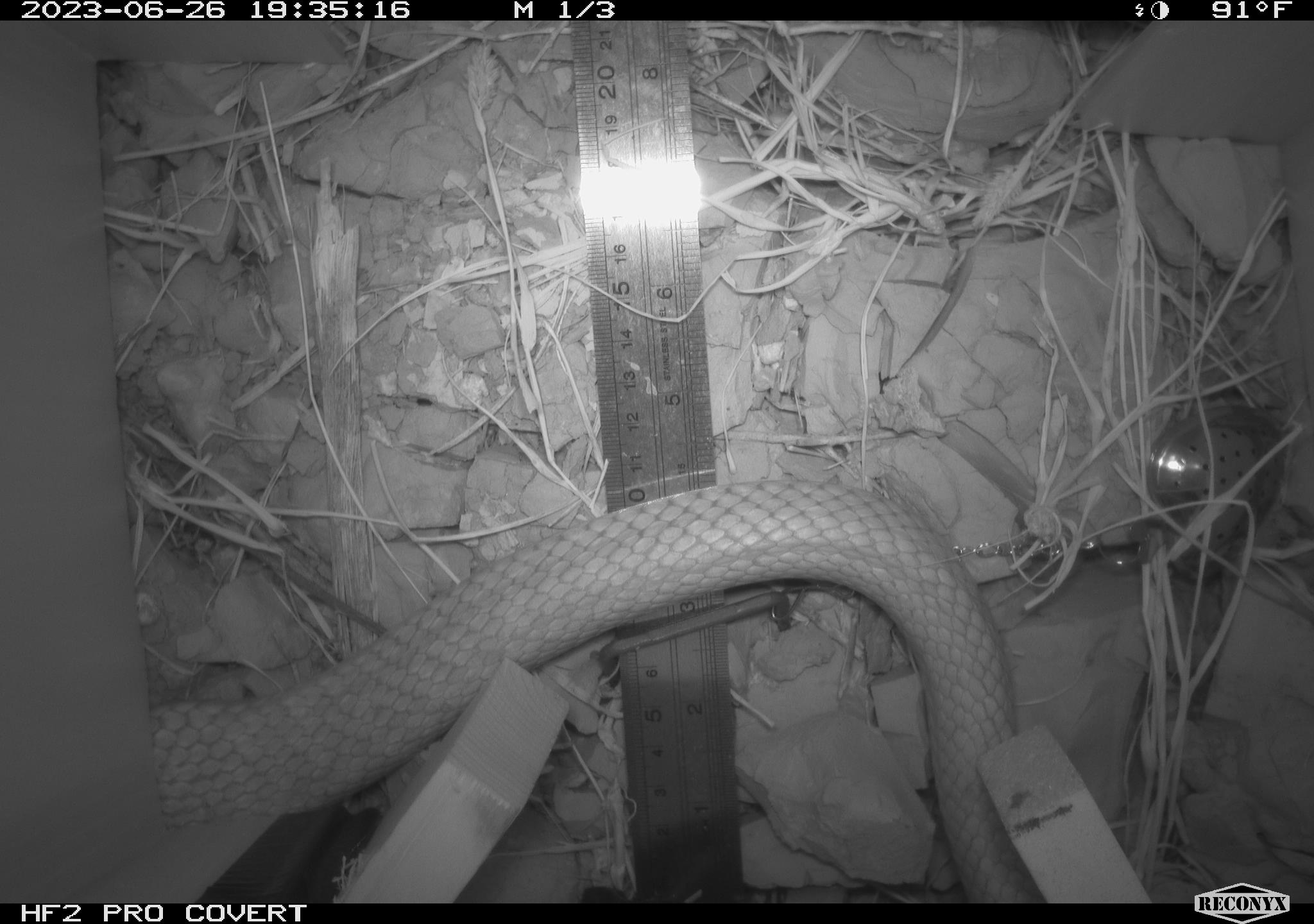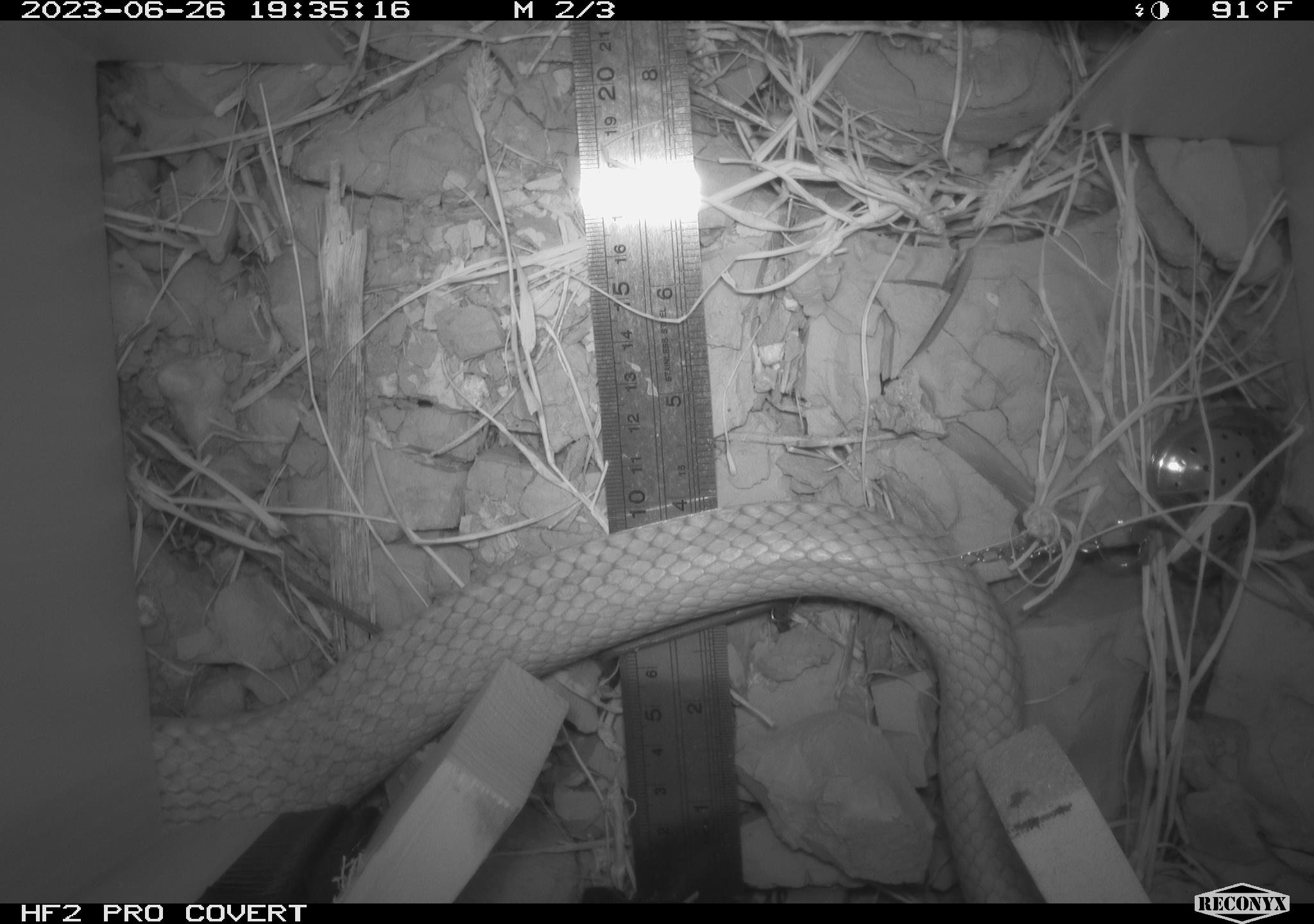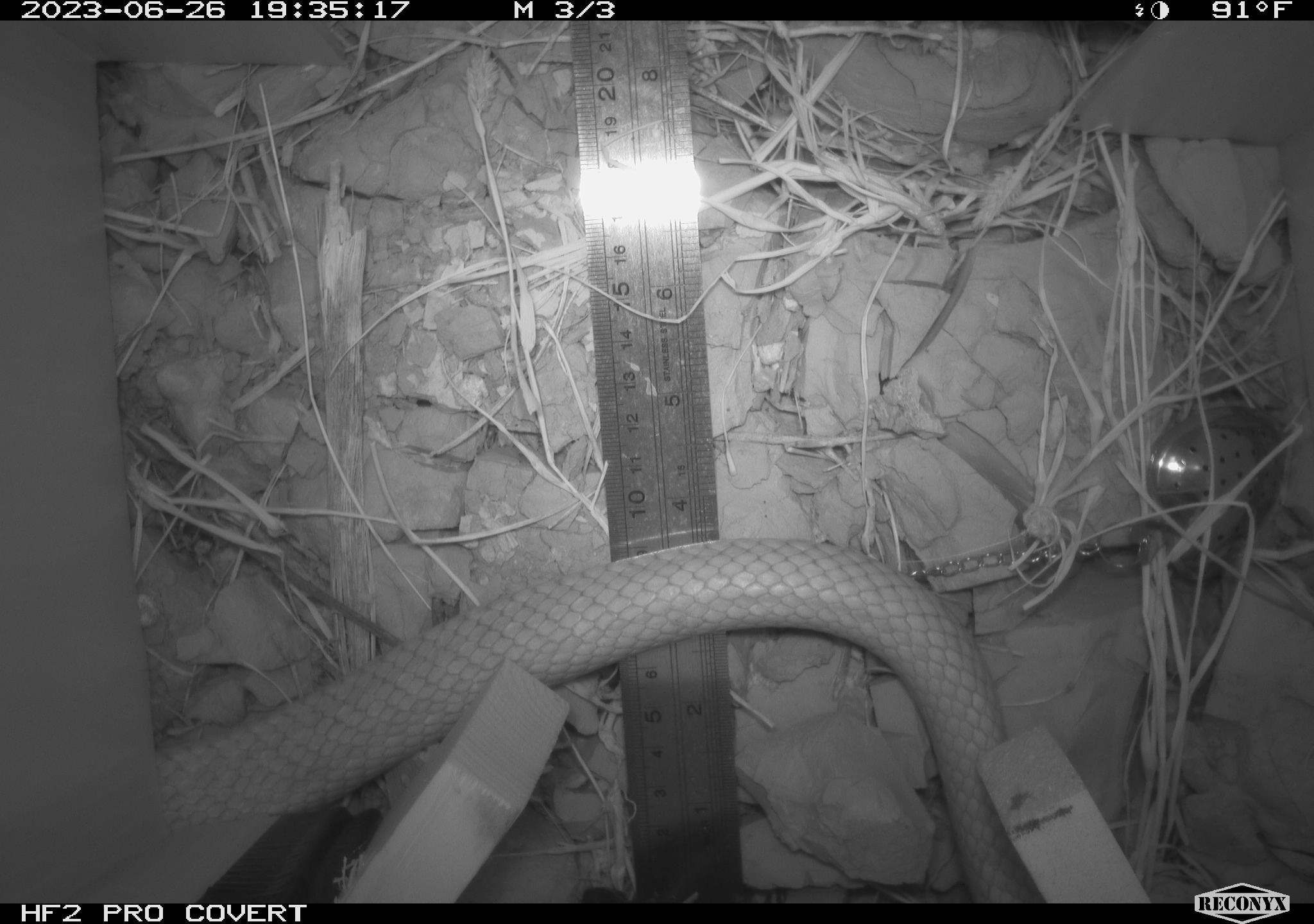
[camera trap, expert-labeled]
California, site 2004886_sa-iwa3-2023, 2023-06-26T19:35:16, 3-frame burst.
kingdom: Animalia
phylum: Chordata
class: Reptilia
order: Squamata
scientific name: Squamata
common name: lizards and snakes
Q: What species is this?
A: Lizards and snakes (Squamata).